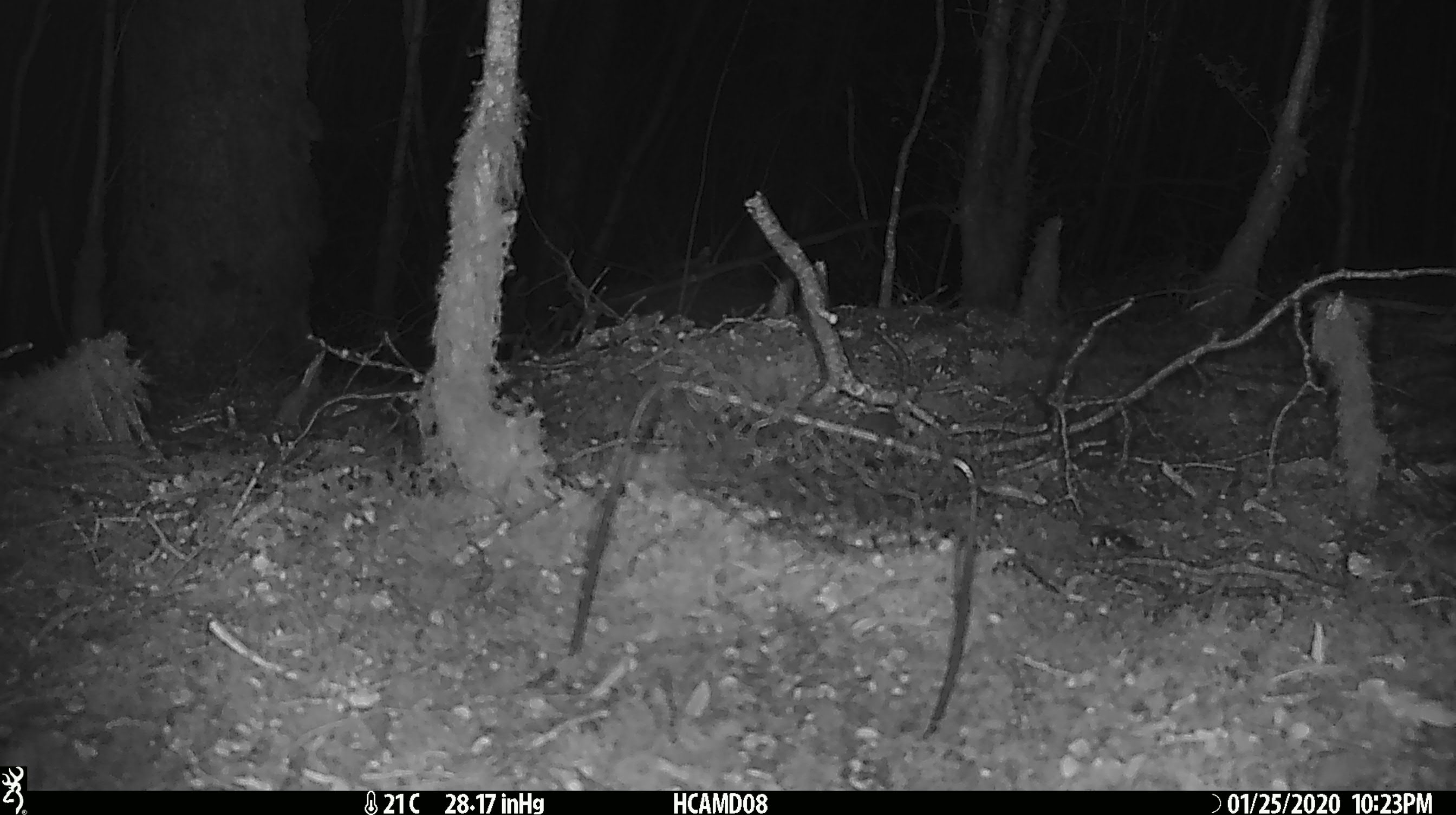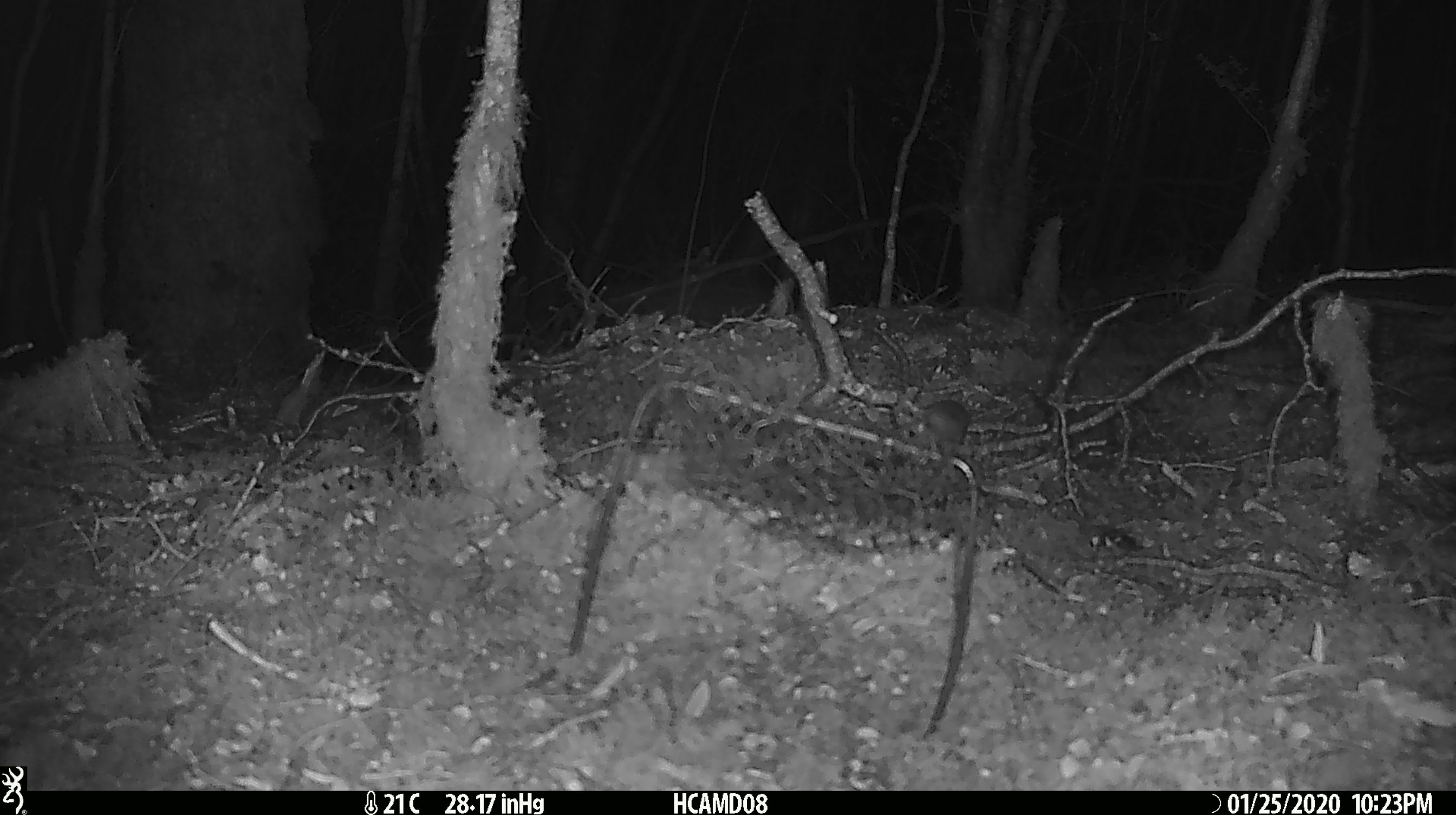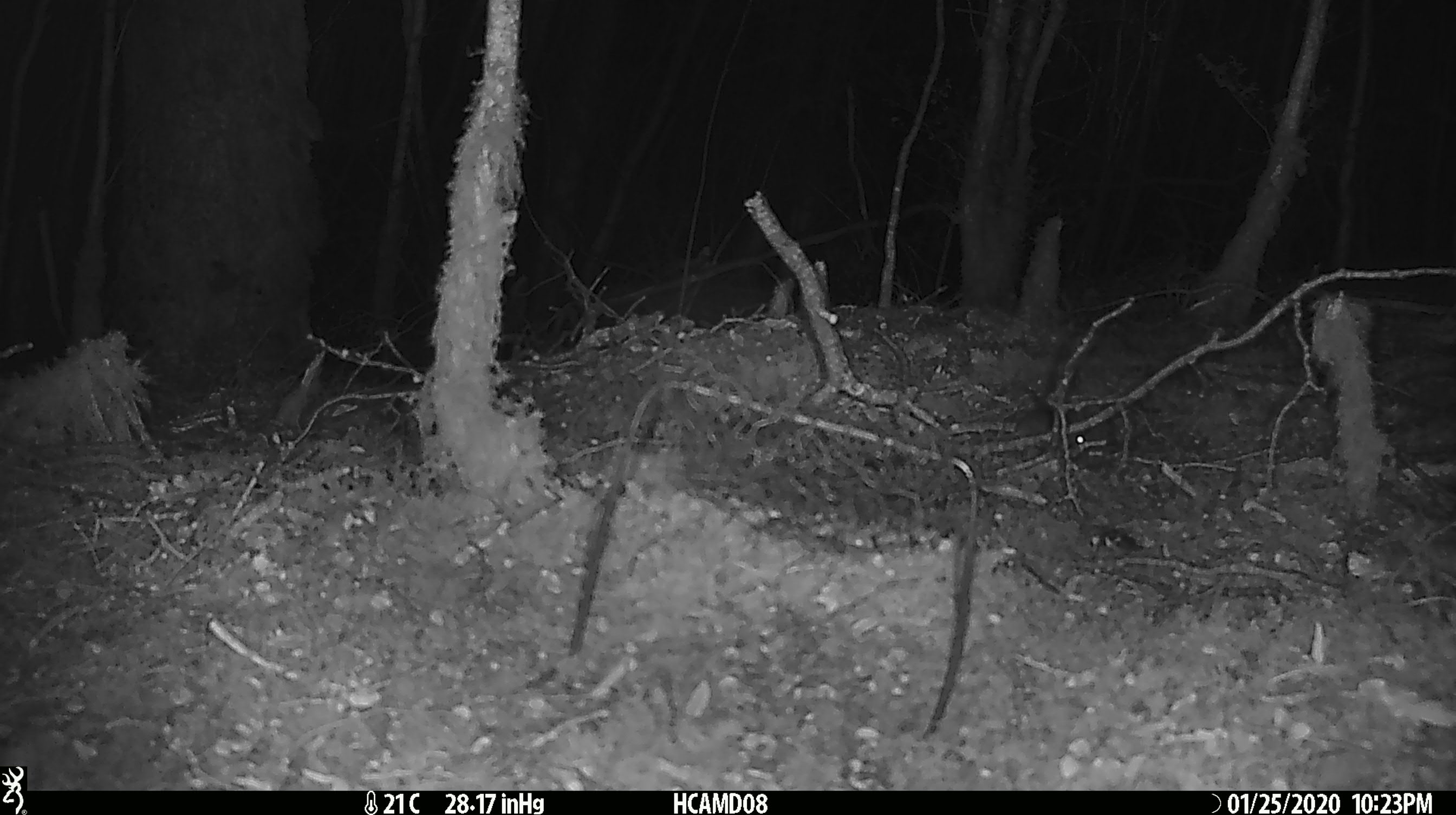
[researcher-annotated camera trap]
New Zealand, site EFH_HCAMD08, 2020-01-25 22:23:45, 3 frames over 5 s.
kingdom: Animalia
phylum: Chordata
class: Mammalia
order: Rodentia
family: Muridae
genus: Mus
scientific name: Mus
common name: mouse